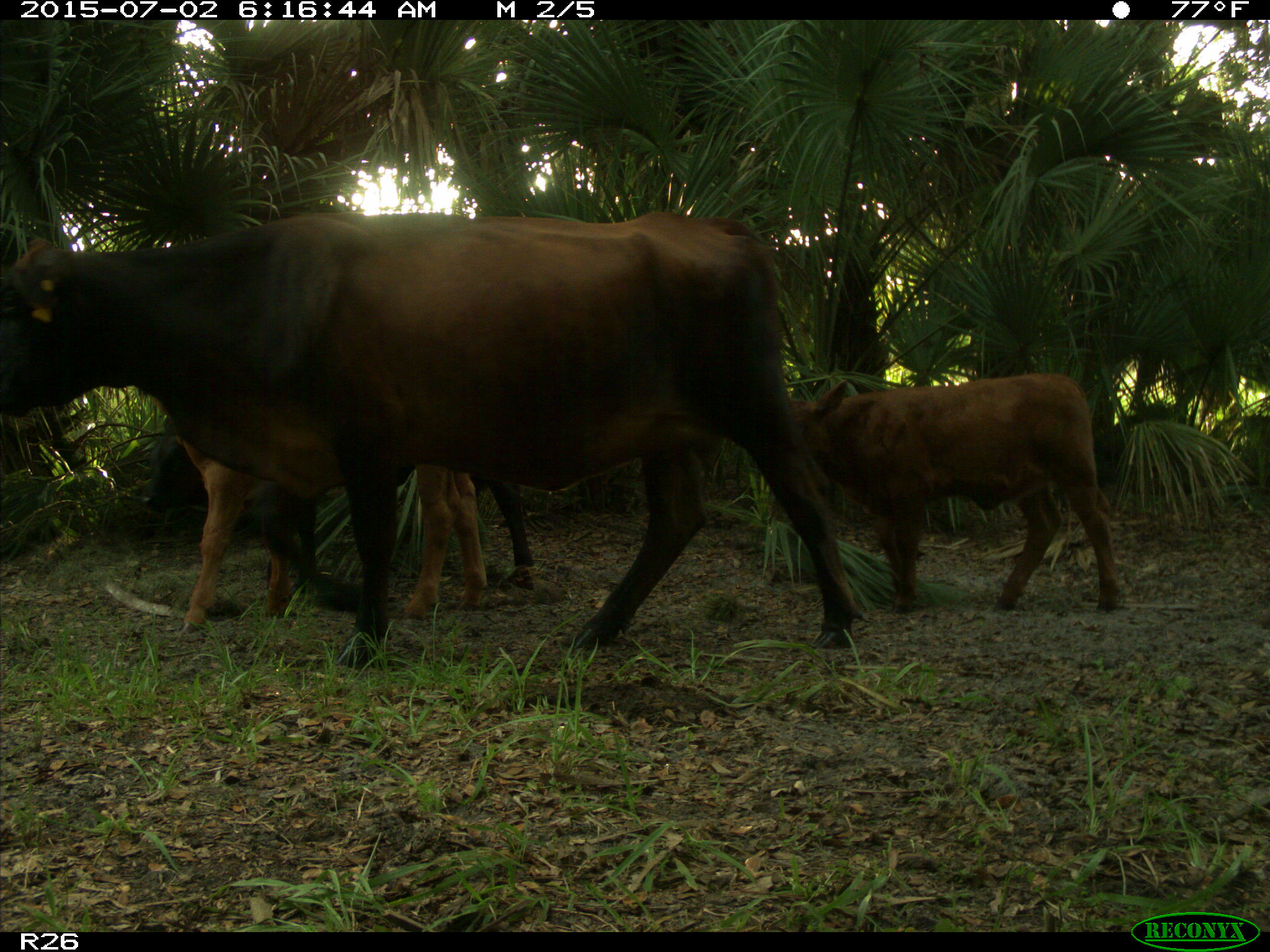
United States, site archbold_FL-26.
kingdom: Animalia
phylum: Chordata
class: Mammalia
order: Artiodactyla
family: Bovidae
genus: Bos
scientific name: Bos taurus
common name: domestic cow